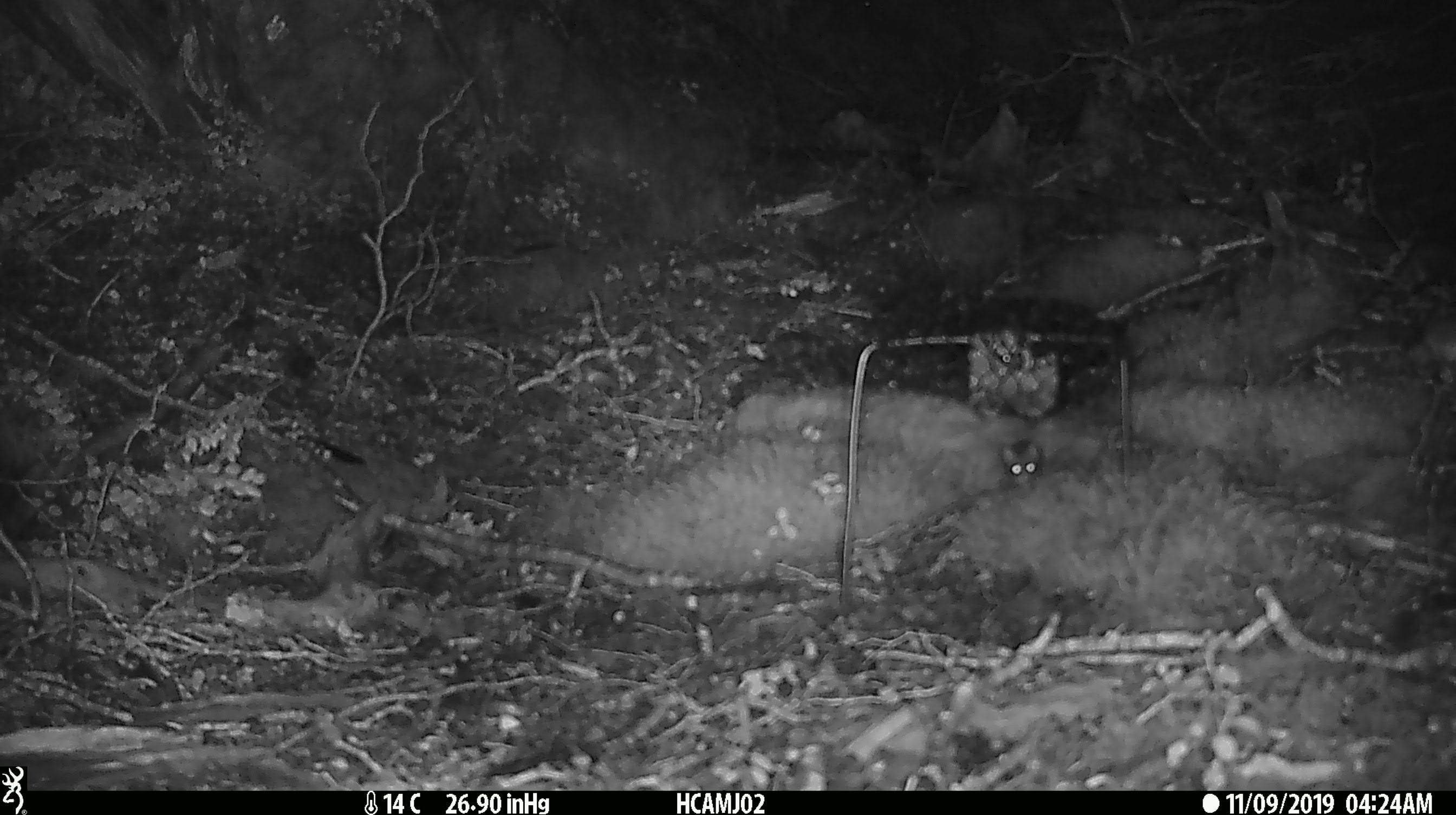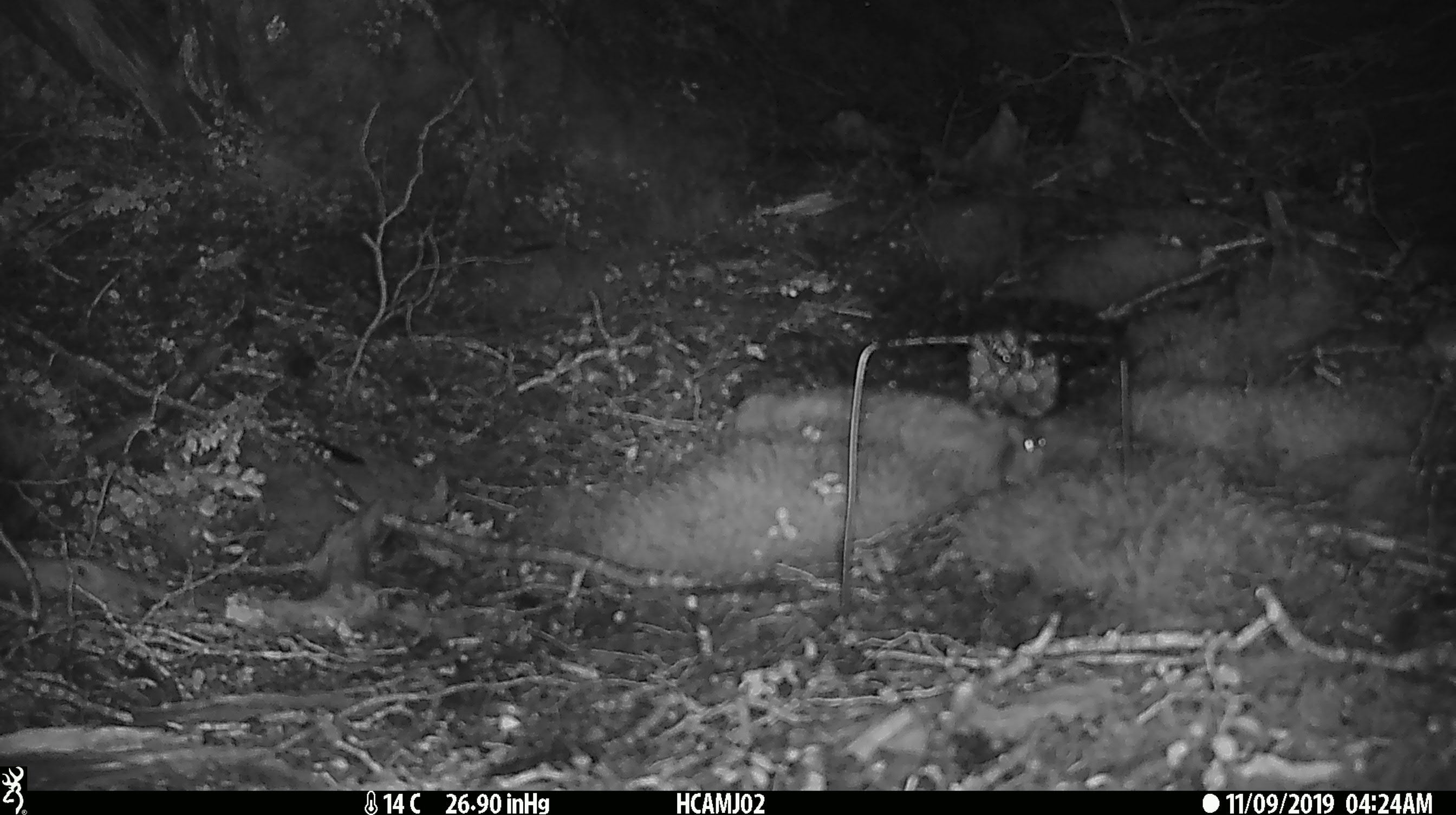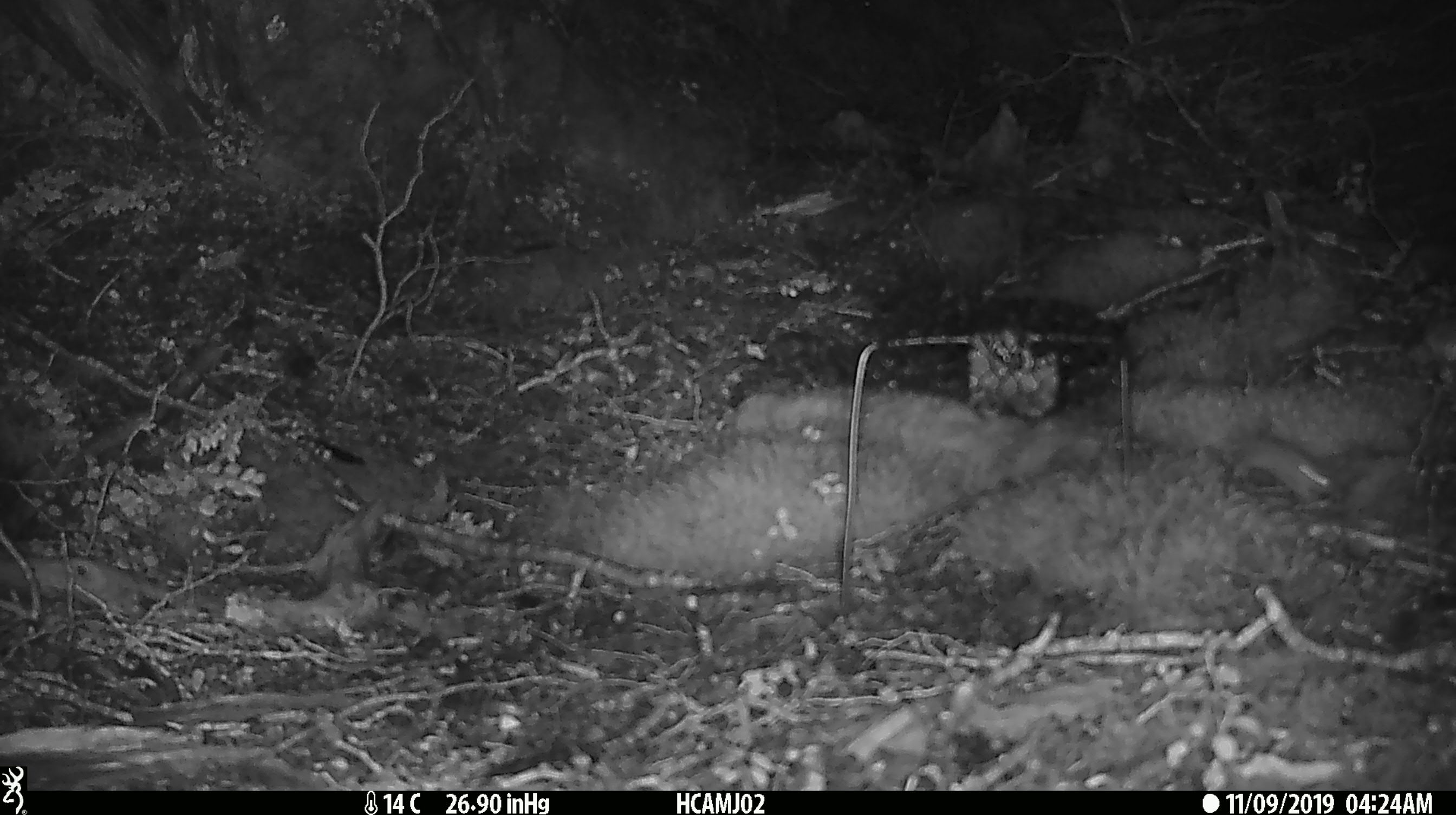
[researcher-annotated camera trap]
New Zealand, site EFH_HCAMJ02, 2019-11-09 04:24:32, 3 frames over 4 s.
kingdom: Animalia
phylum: Chordata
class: Mammalia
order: Rodentia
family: Muridae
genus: Mus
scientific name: Mus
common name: mouse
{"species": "mouse (Mus)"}